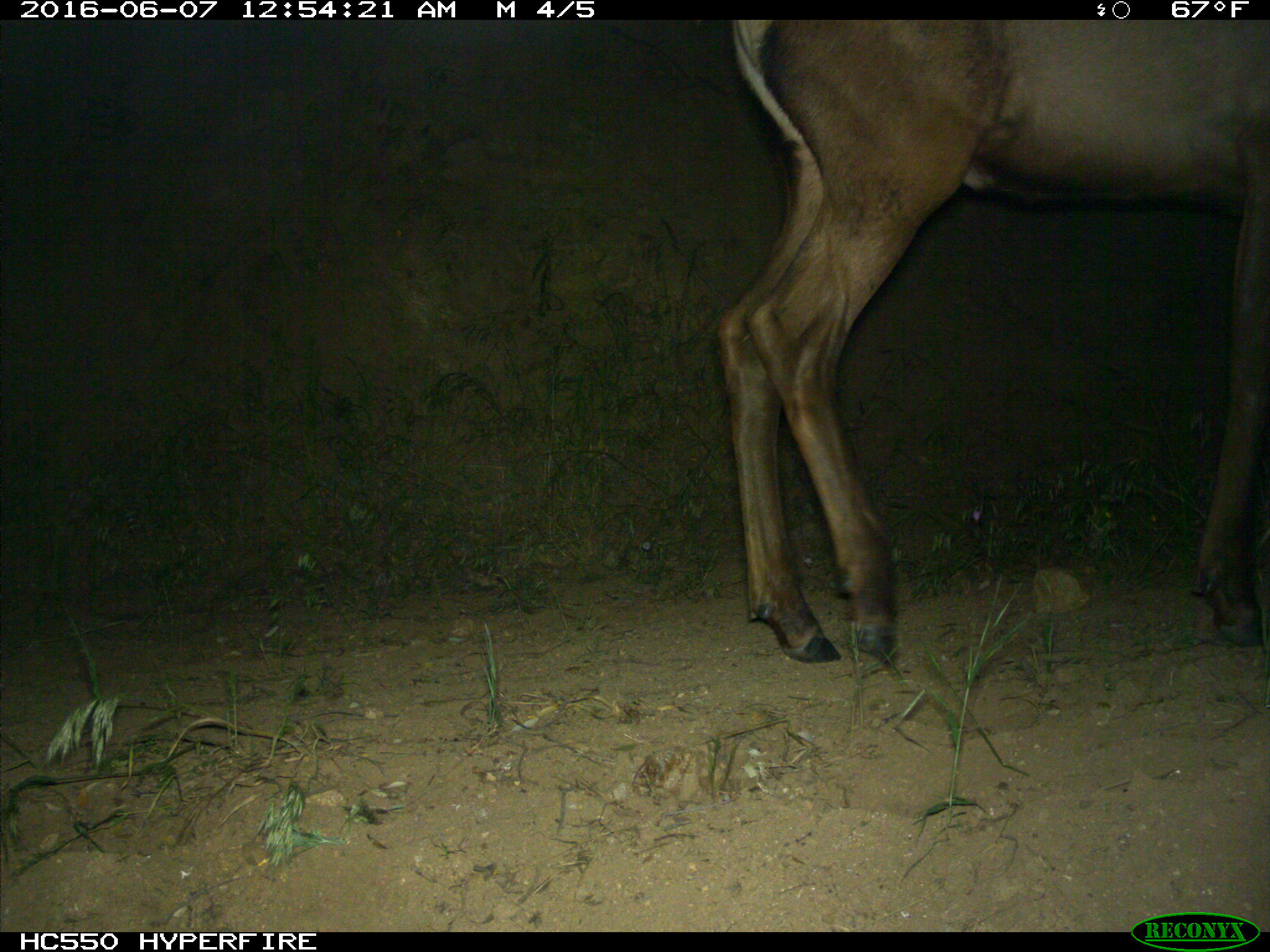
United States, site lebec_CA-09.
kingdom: Animalia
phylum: Chordata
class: Mammalia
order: Artiodactyla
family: Cervidae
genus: Cervus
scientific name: Cervus canadensis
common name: elk